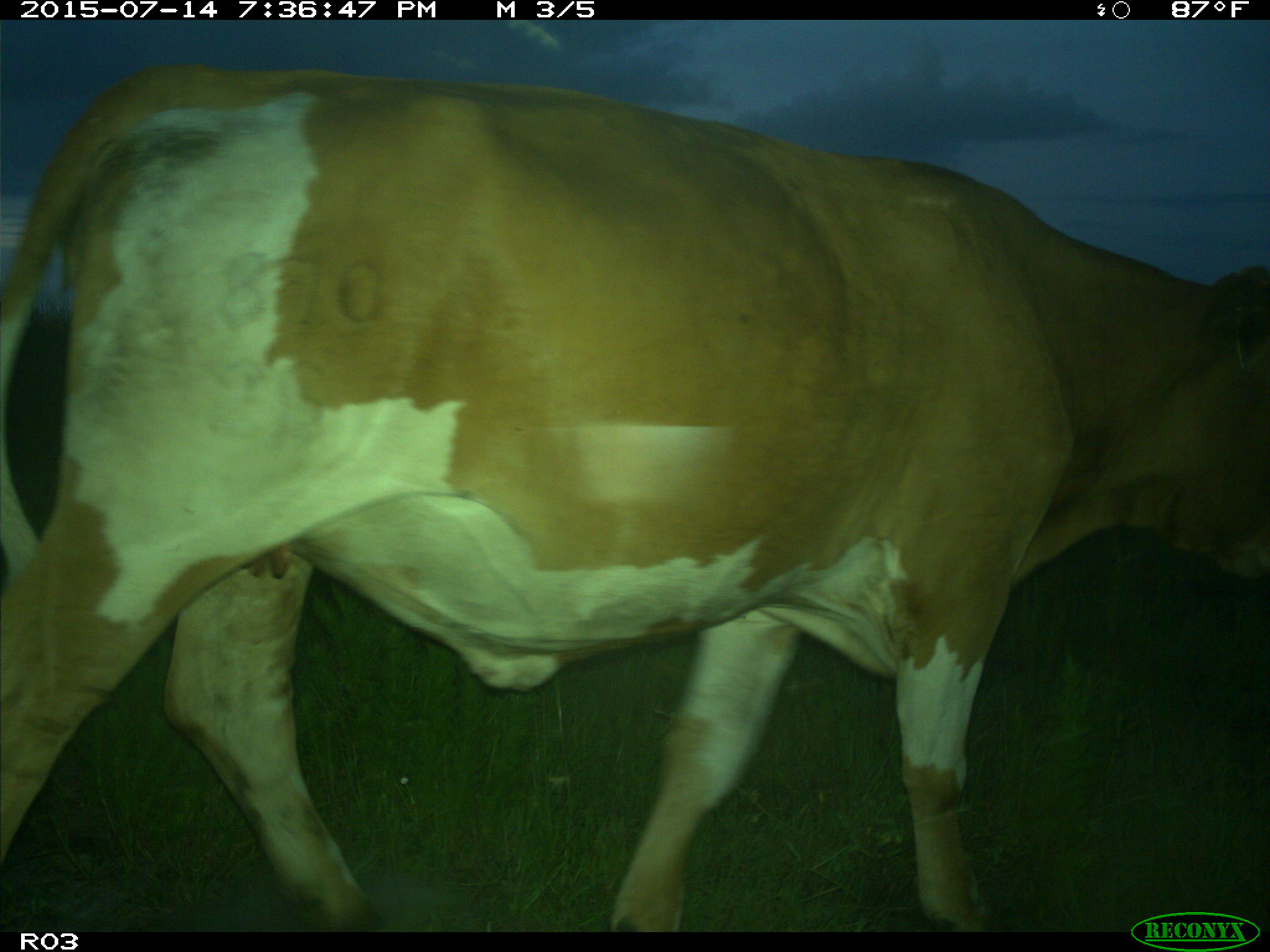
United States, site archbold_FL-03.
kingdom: Animalia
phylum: Chordata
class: Mammalia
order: Artiodactyla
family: Bovidae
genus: Bos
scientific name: Bos taurus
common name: domestic cow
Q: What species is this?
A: Bos taurus (domestic cow).